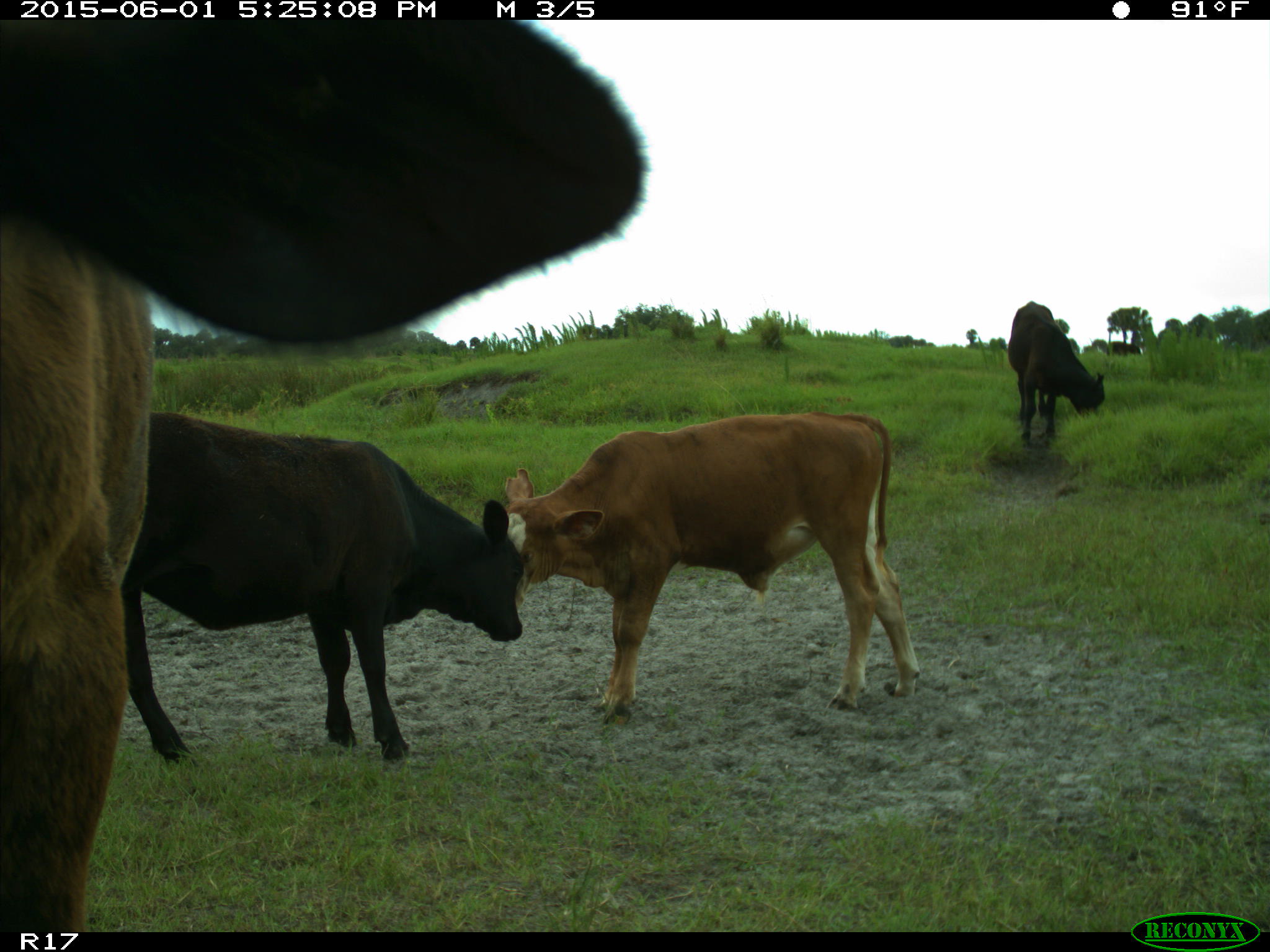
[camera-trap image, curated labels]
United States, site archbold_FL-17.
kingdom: Animalia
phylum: Chordata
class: Mammalia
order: Artiodactyla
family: Bovidae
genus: Bos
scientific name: Bos taurus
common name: domestic cow